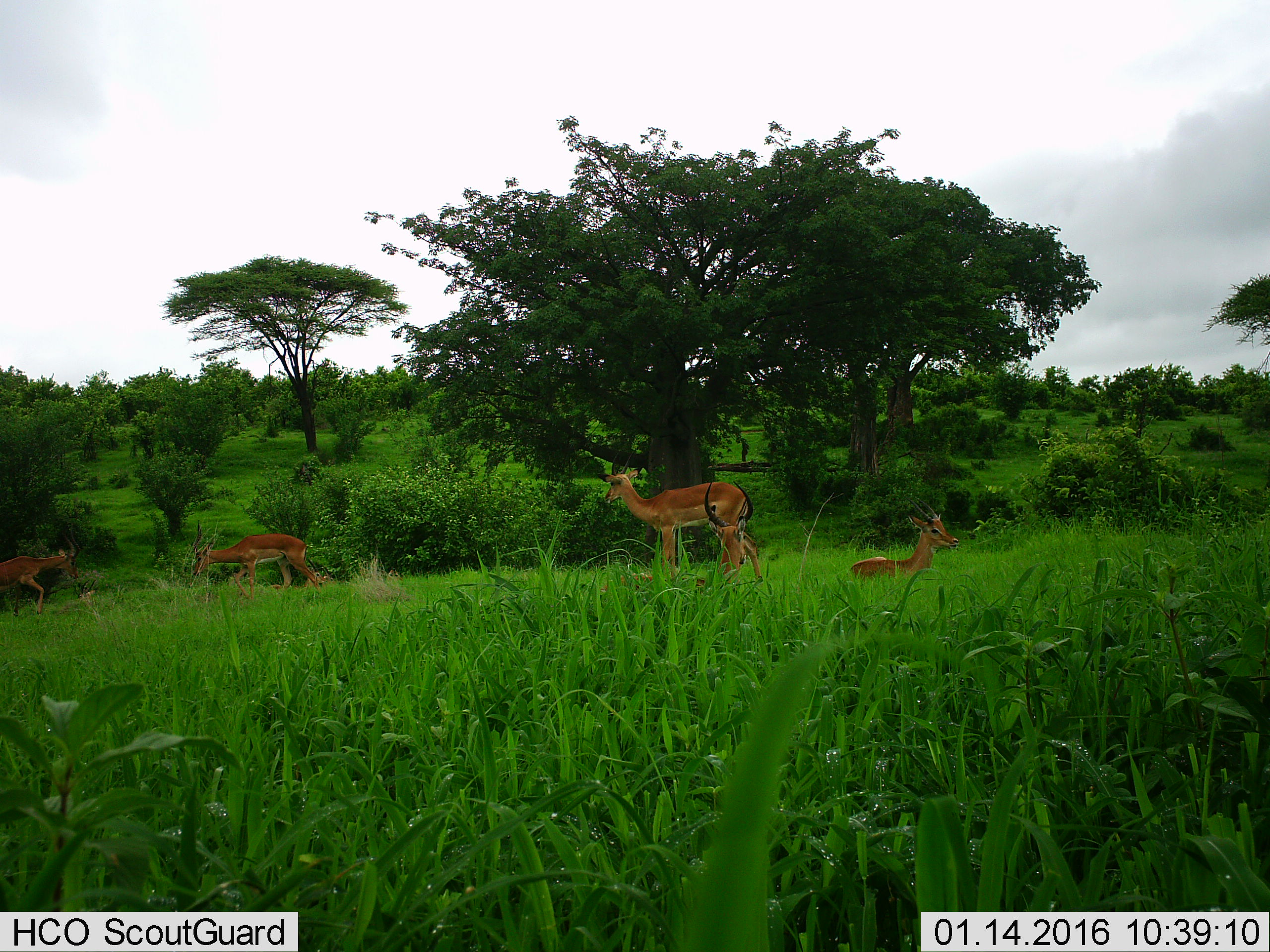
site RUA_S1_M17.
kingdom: Animalia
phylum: Chordata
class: Mammalia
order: Artiodactyla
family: Bovidae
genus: Aepyceros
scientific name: Aepyceros melampus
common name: impala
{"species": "impala (Aepyceros melampus)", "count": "6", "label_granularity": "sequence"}